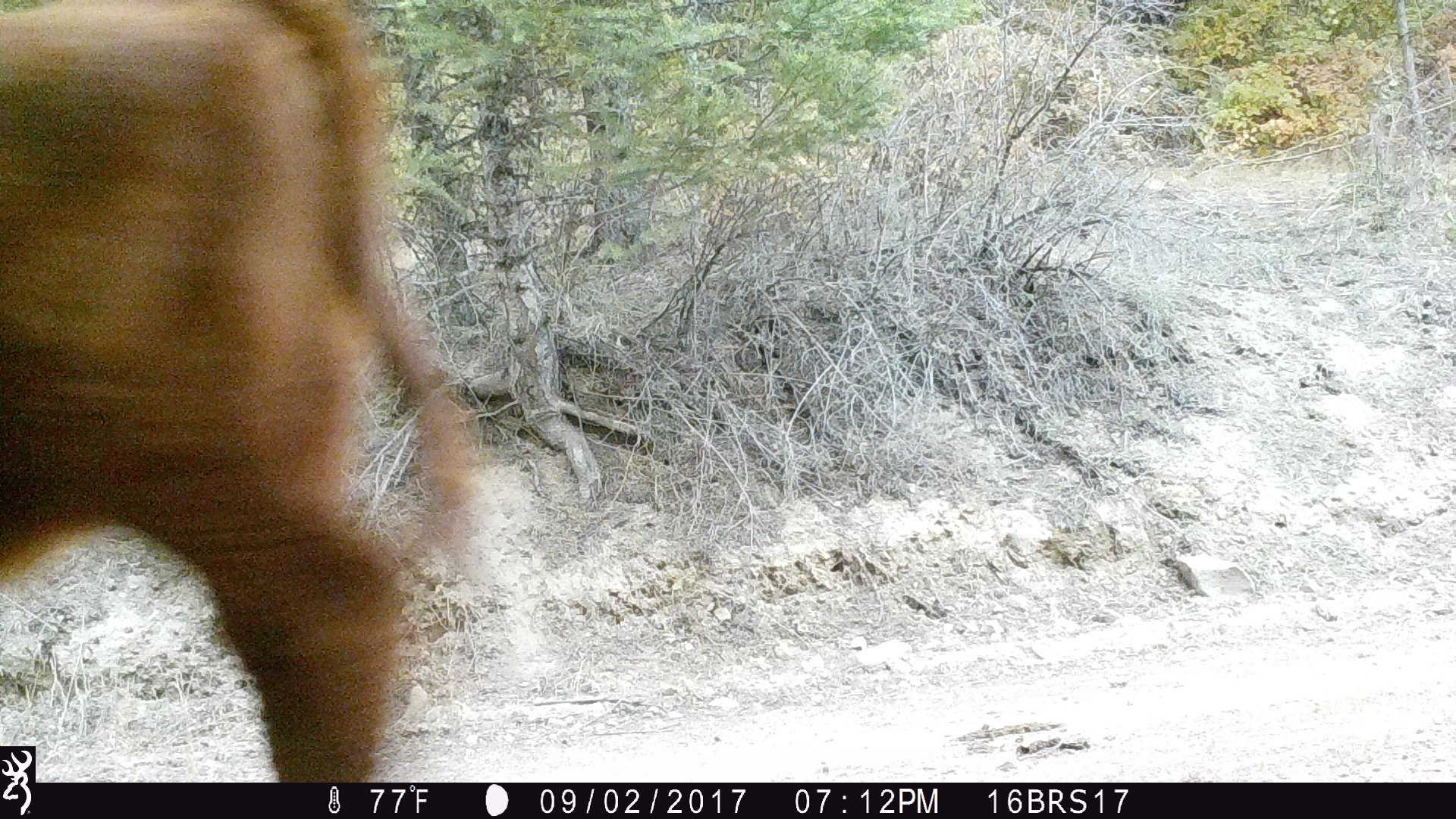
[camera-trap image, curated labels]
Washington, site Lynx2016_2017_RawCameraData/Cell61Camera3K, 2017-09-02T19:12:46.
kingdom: Animalia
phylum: Chordata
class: Mammalia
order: Artiodactyla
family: Bovidae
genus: Bos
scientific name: Bos taurus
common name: domestic cattle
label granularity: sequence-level